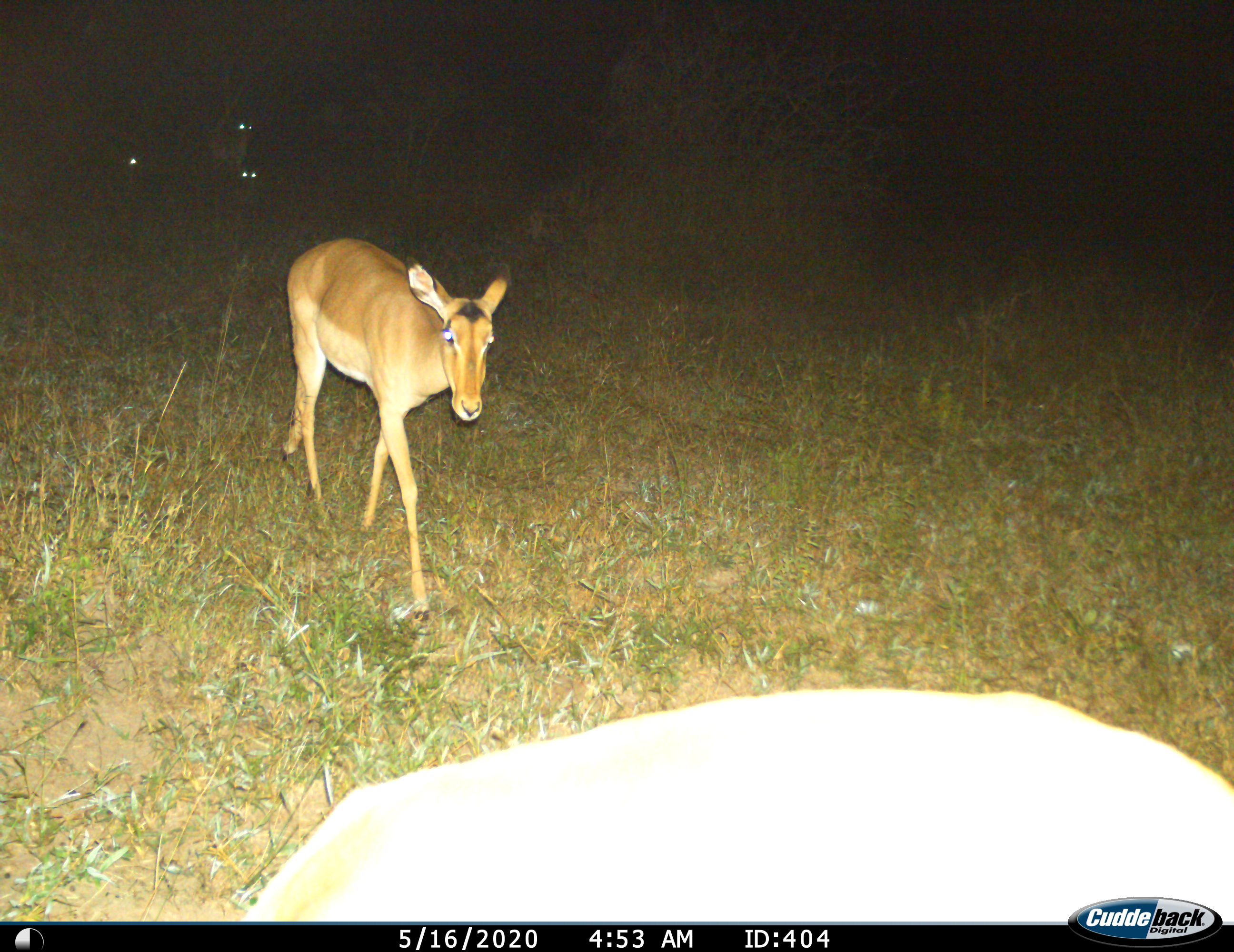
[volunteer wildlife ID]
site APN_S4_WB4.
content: unidentified animal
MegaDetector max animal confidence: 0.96